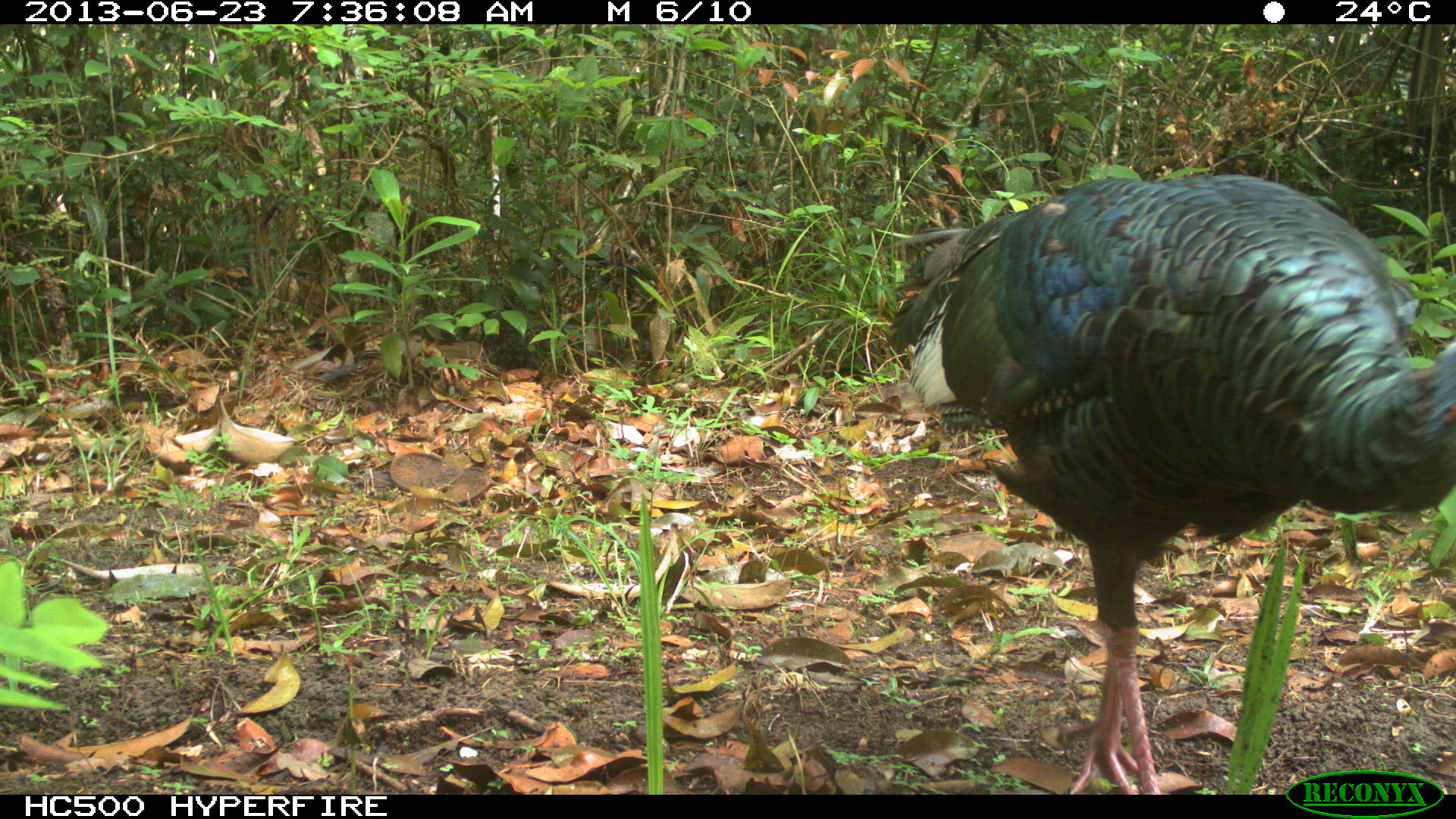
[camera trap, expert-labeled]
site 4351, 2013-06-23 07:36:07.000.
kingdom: Animalia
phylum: Chordata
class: Aves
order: Galliformes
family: Phasianidae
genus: Meleagris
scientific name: Meleagris ocellata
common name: ocellated turkey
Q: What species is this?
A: Meleagris ocellata (ocellated turkey).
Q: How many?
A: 1.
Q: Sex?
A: Male.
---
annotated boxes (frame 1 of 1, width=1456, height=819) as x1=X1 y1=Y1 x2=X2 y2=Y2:
meleagris ocellata: x1=883 y1=171 x2=1456 y2=792